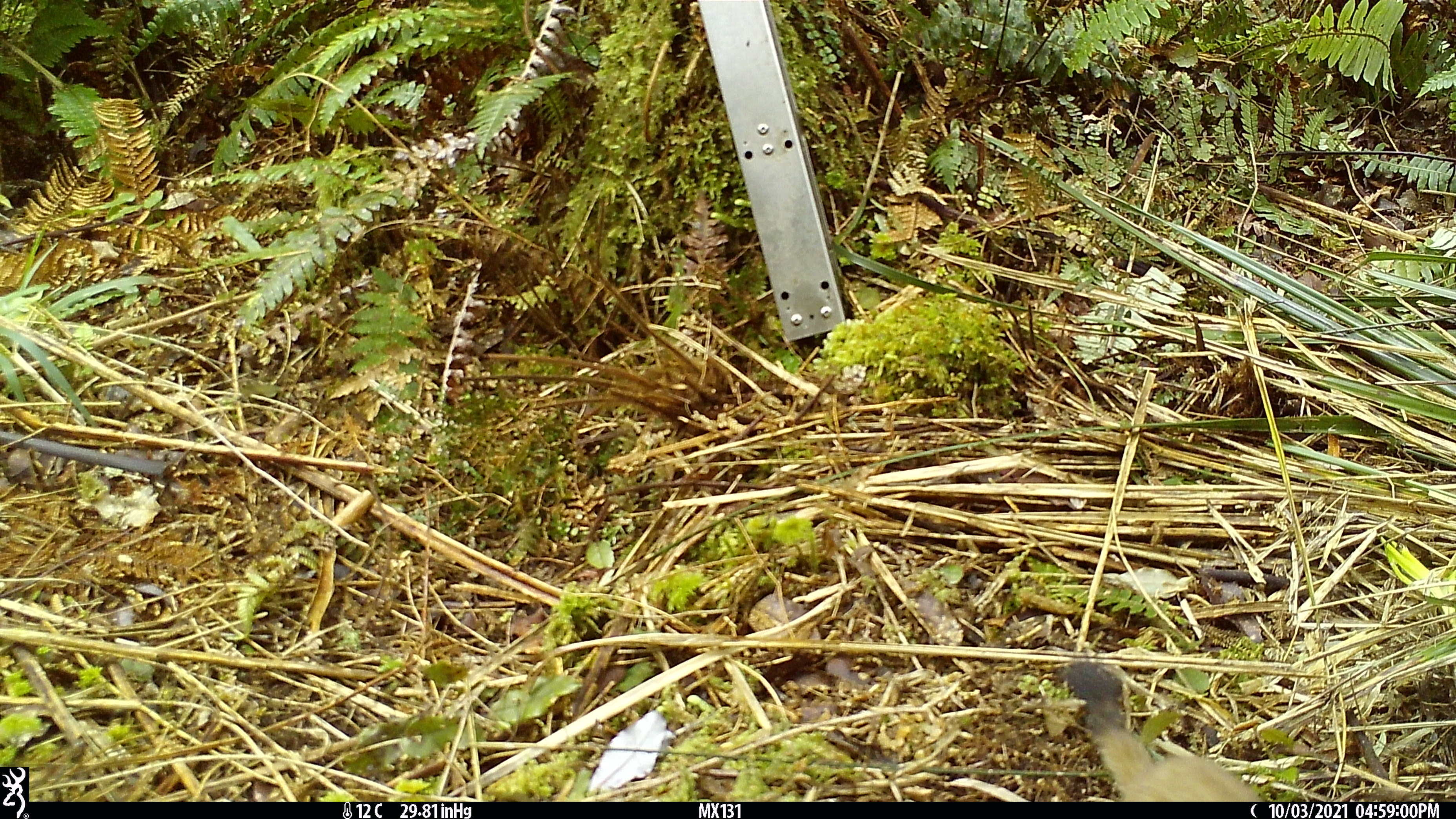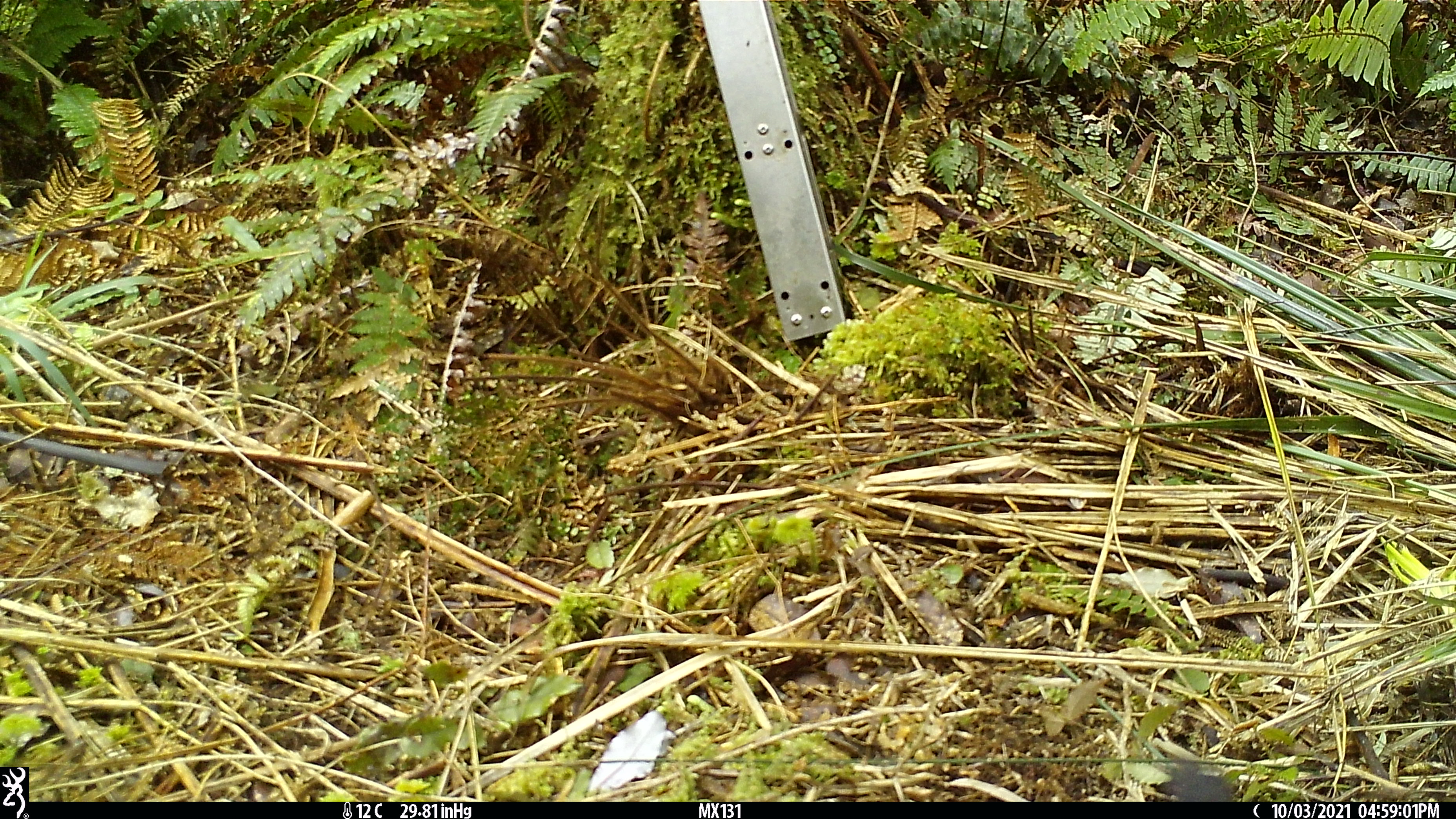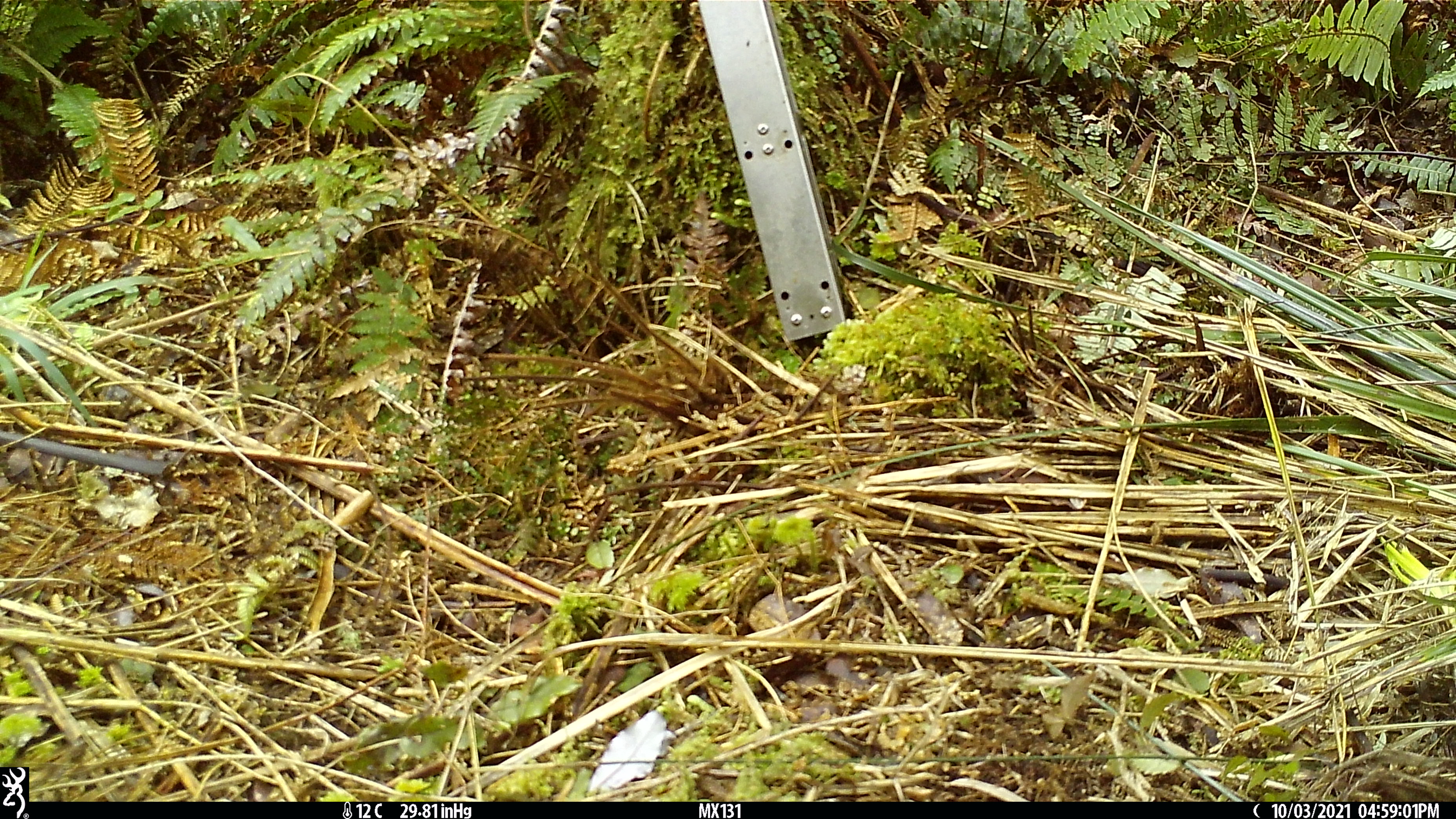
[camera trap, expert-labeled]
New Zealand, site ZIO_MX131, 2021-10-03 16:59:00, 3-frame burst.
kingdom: Animalia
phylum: Chordata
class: Mammalia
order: Carnivora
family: Mustelidae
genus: Mustela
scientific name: Mustela erminea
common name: stoat